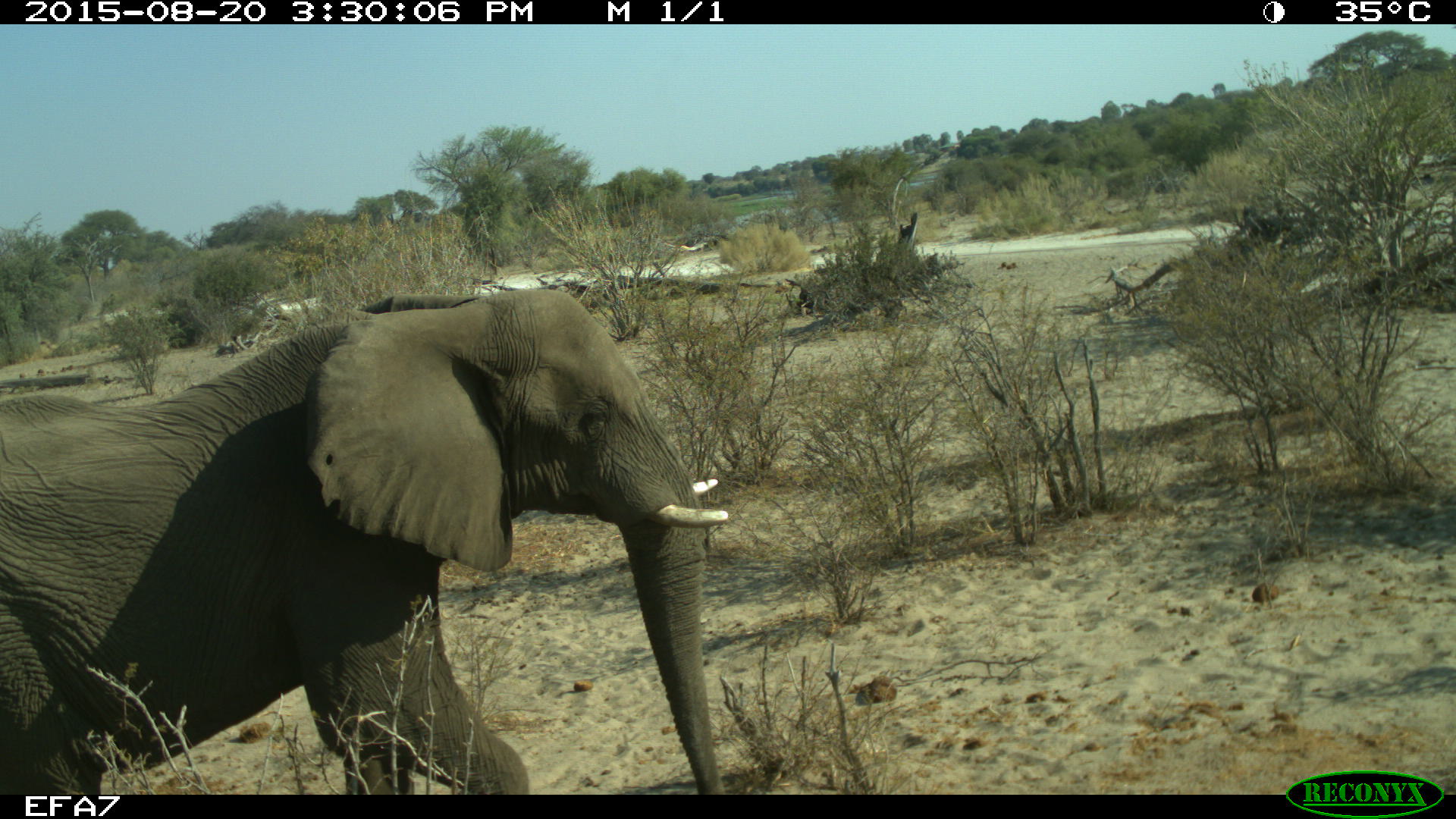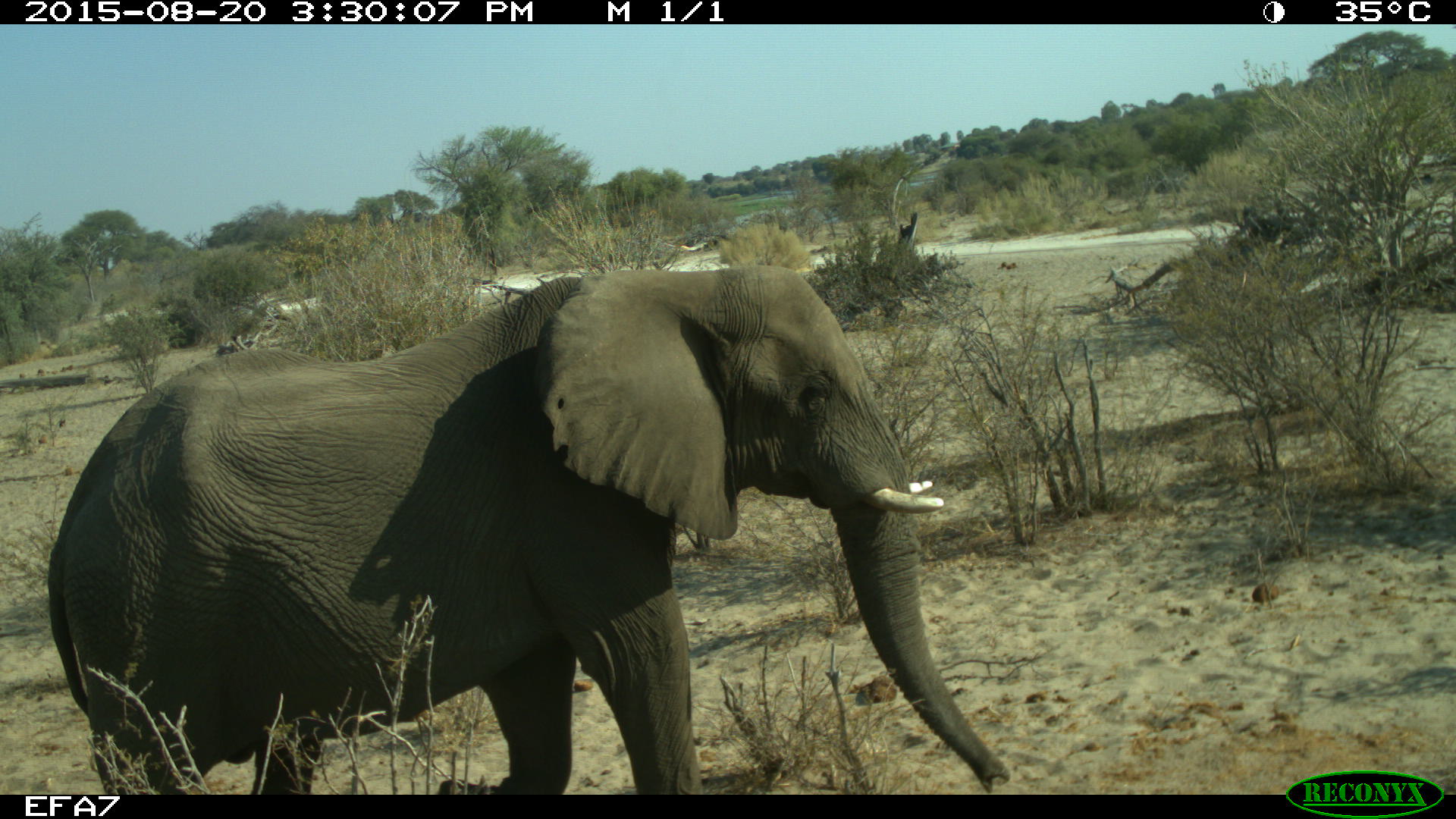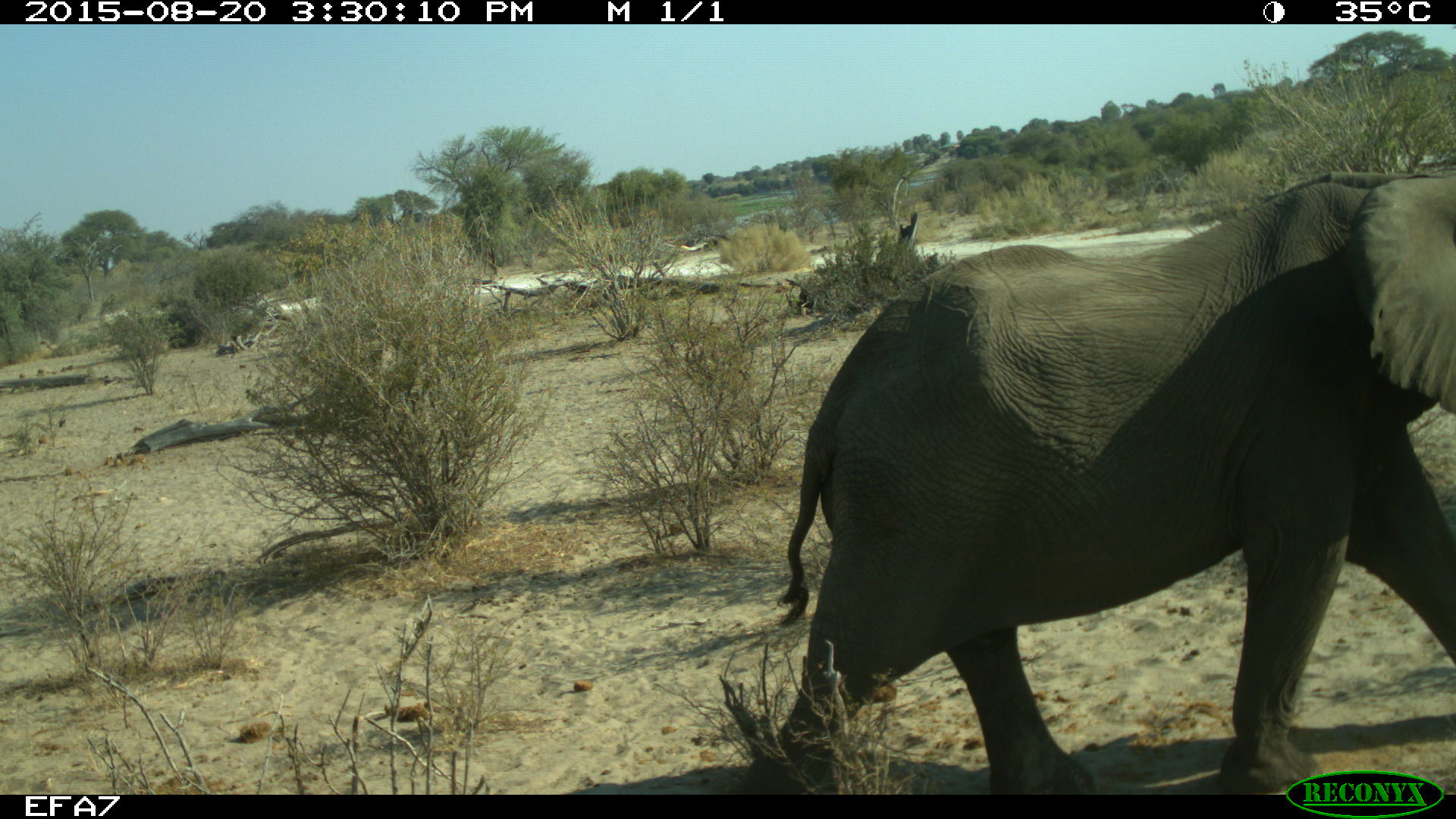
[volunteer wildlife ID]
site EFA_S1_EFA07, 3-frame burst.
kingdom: Animalia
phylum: Chordata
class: Mammalia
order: Proboscidea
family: Elephantidae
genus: Loxodonta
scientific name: Loxodonta africana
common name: african bush elephant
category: elephant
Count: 1.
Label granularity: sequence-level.